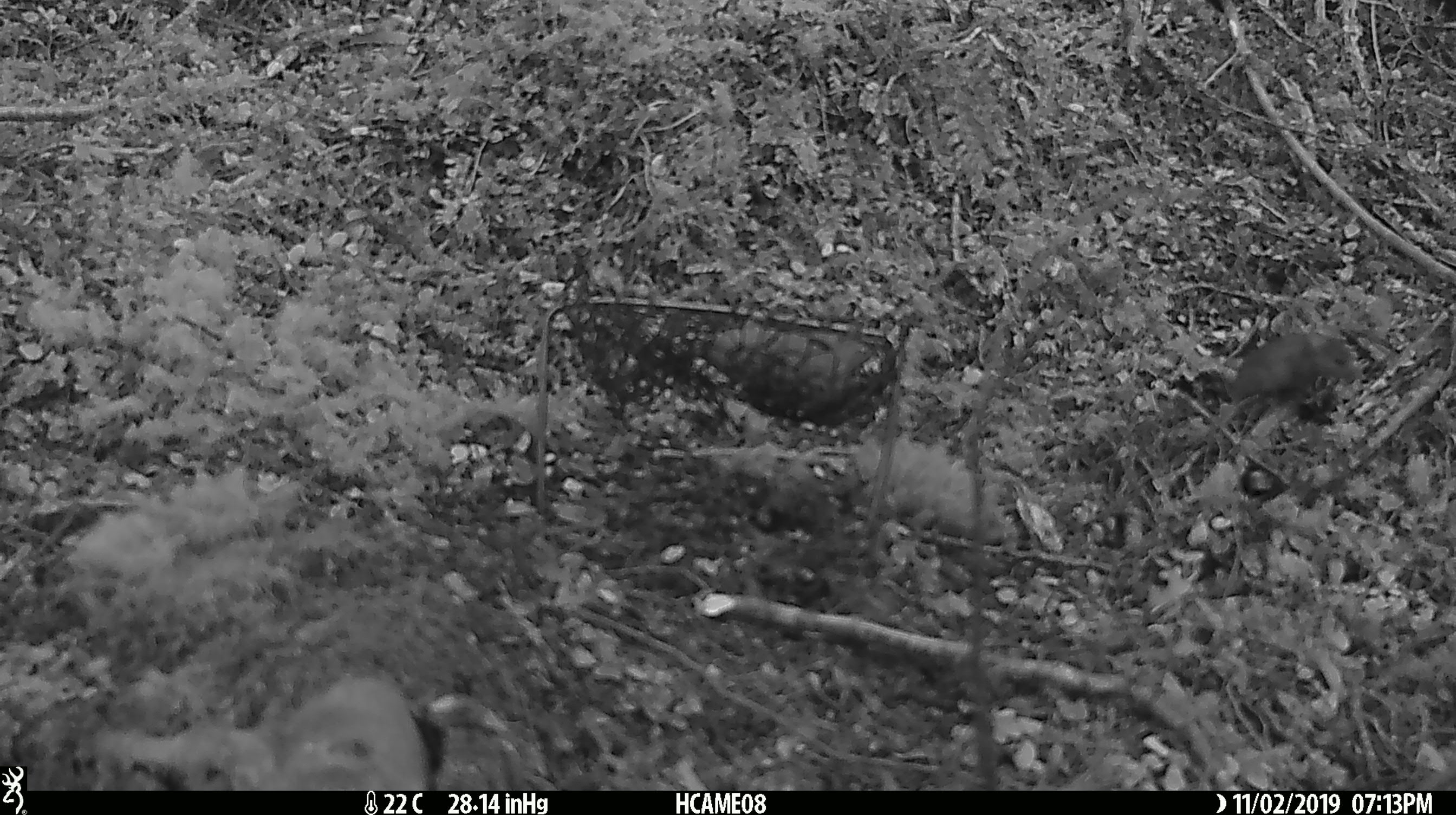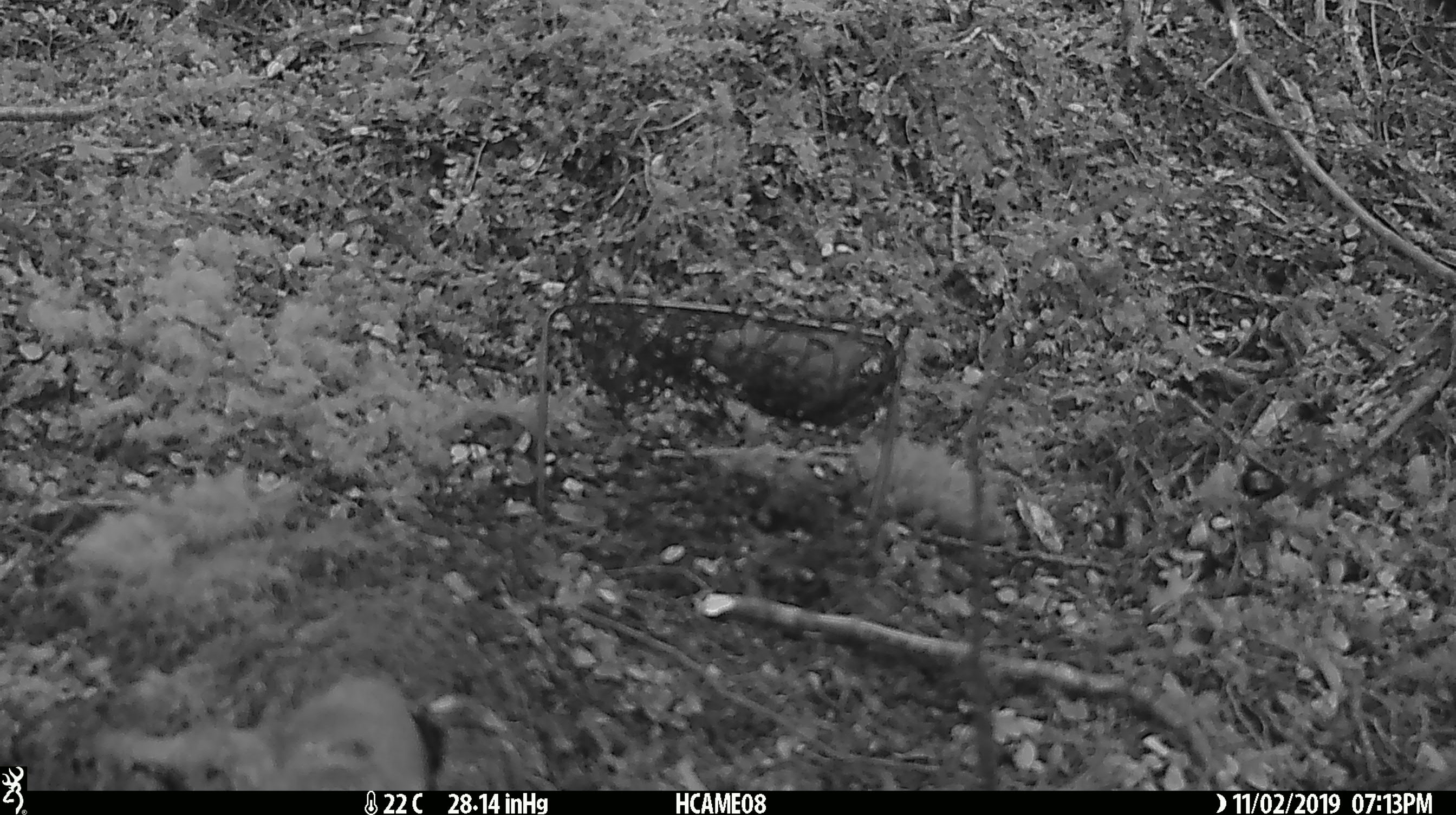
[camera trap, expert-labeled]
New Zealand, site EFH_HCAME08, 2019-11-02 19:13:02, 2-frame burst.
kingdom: Animalia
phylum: Chordata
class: Mammalia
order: Rodentia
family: Muridae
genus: Mus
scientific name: Mus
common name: mouse